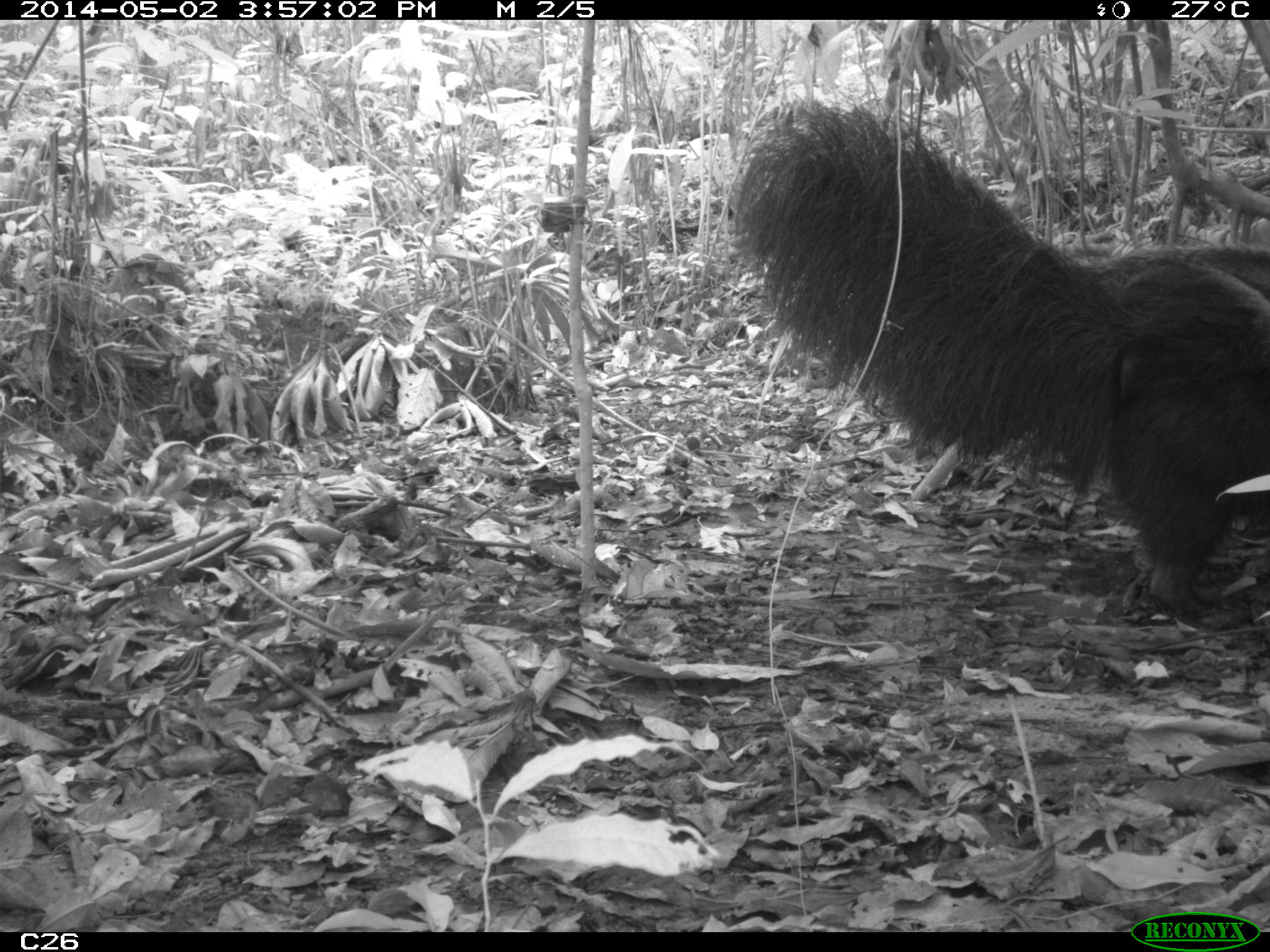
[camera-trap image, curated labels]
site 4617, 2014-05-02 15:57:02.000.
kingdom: Animalia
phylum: Chordata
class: Mammalia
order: Pilosa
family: Myrmecophagidae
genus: Myrmecophaga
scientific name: Myrmecophaga tridactyla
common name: giant anteater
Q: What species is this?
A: Myrmecophaga tridactyla (giant anteater).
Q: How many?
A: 3.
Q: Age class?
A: Adult.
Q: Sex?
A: Female.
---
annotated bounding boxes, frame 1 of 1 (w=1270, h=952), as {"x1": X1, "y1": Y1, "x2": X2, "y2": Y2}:
myrmecophaga tridactyla: {"x1": 725, "y1": 96, "x2": 1270, "y2": 627}